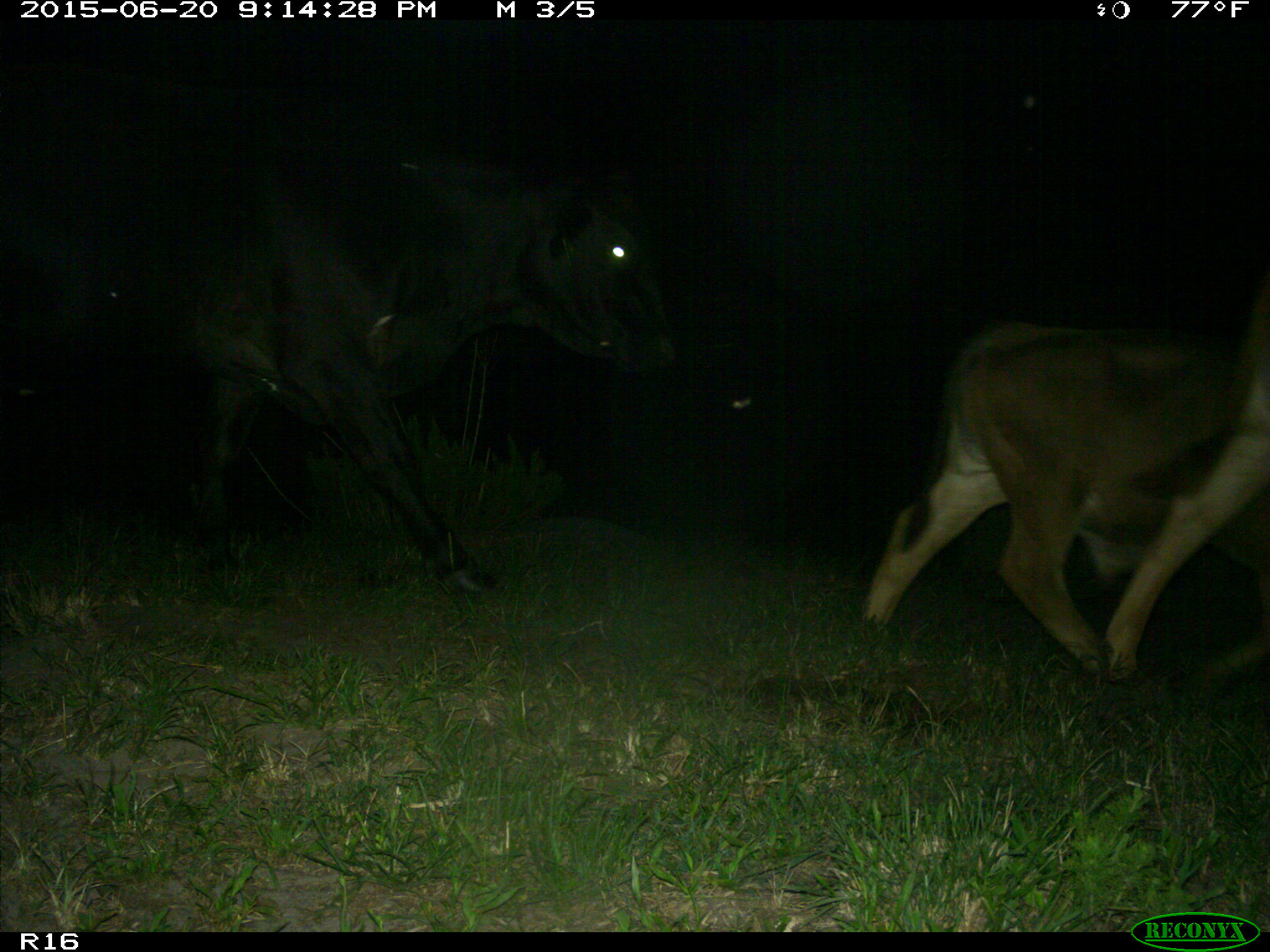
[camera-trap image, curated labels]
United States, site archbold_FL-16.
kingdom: Animalia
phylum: Chordata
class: Mammalia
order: Artiodactyla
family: Bovidae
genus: Bos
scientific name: Bos taurus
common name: domestic cow